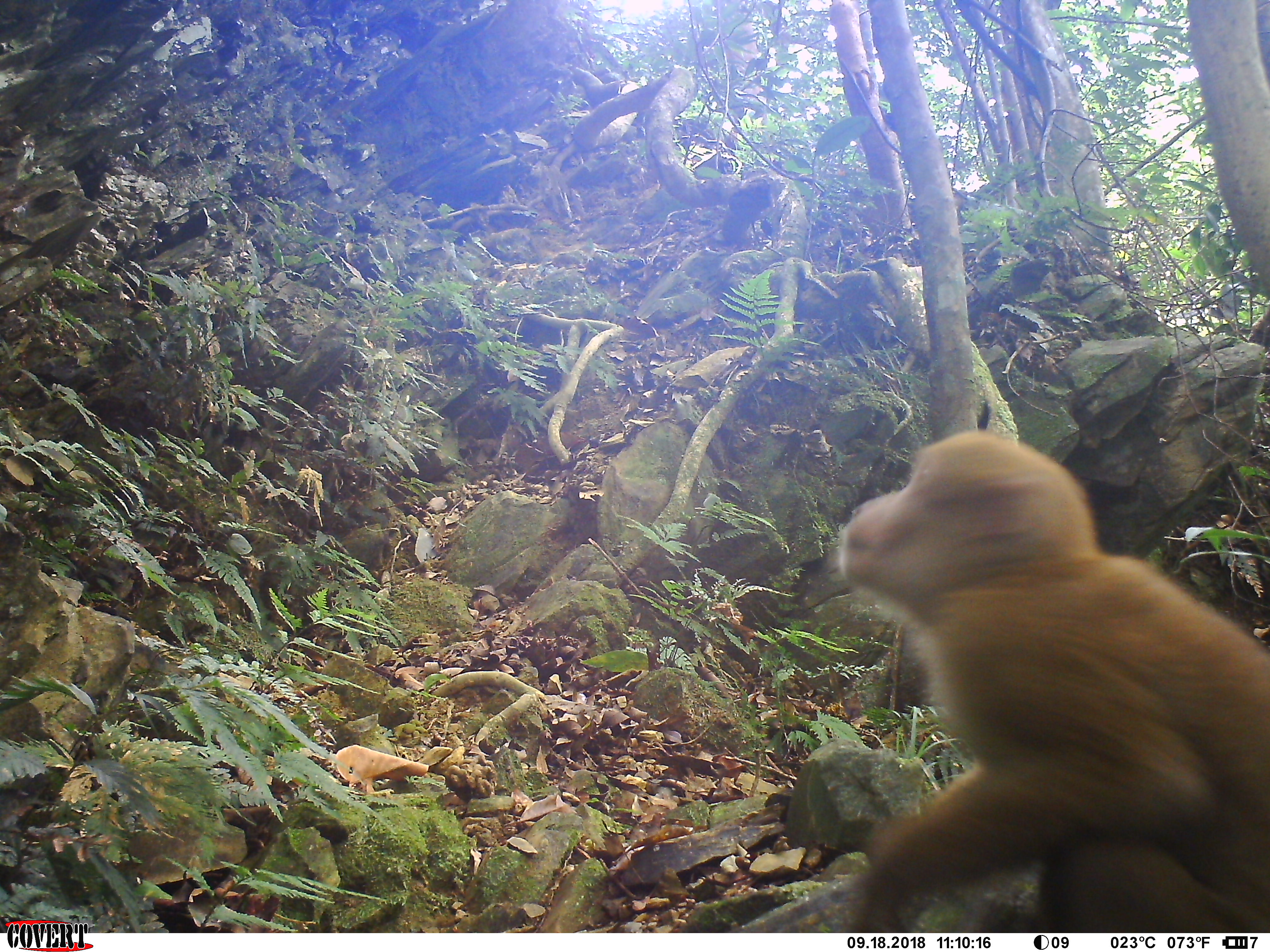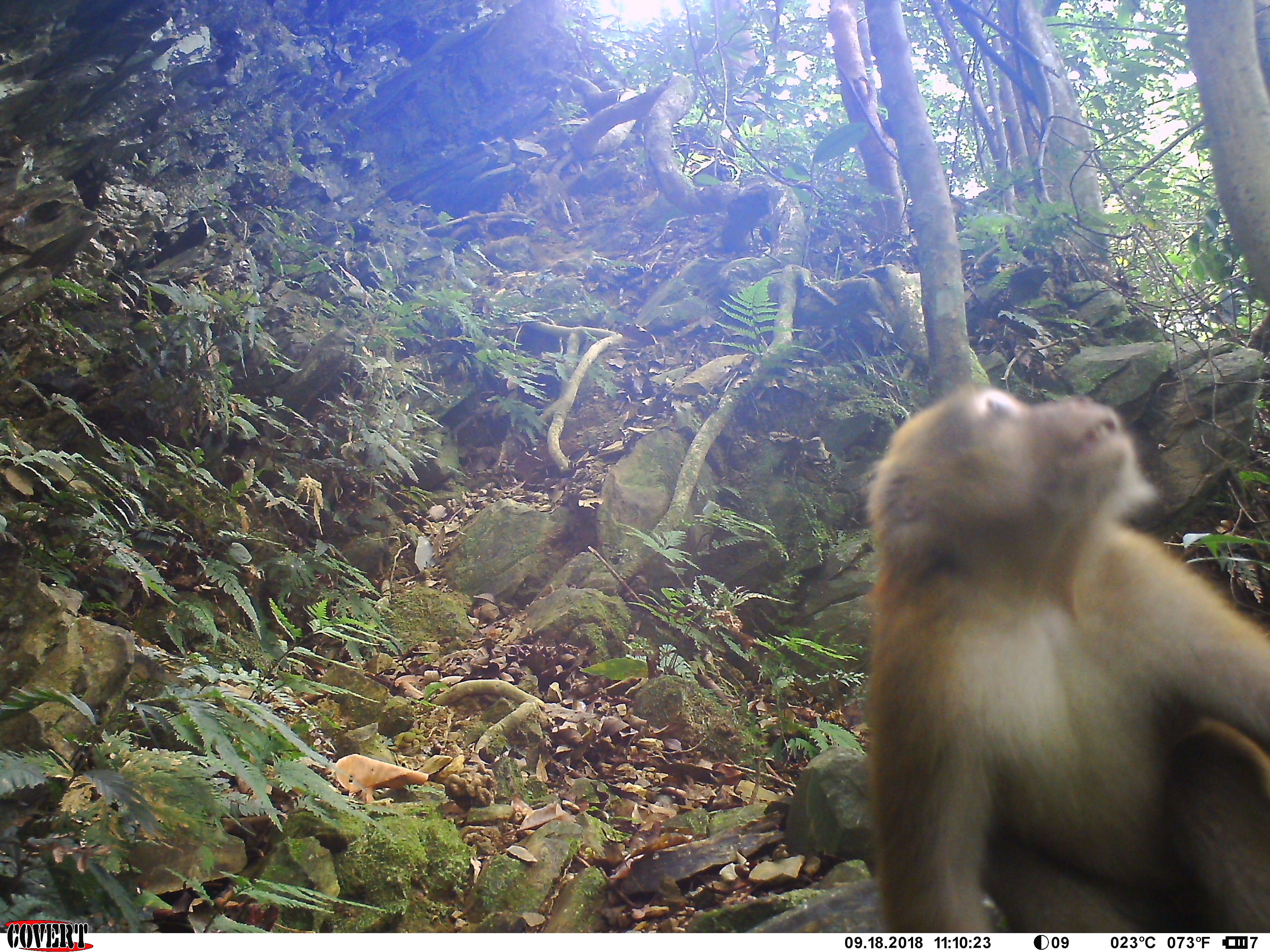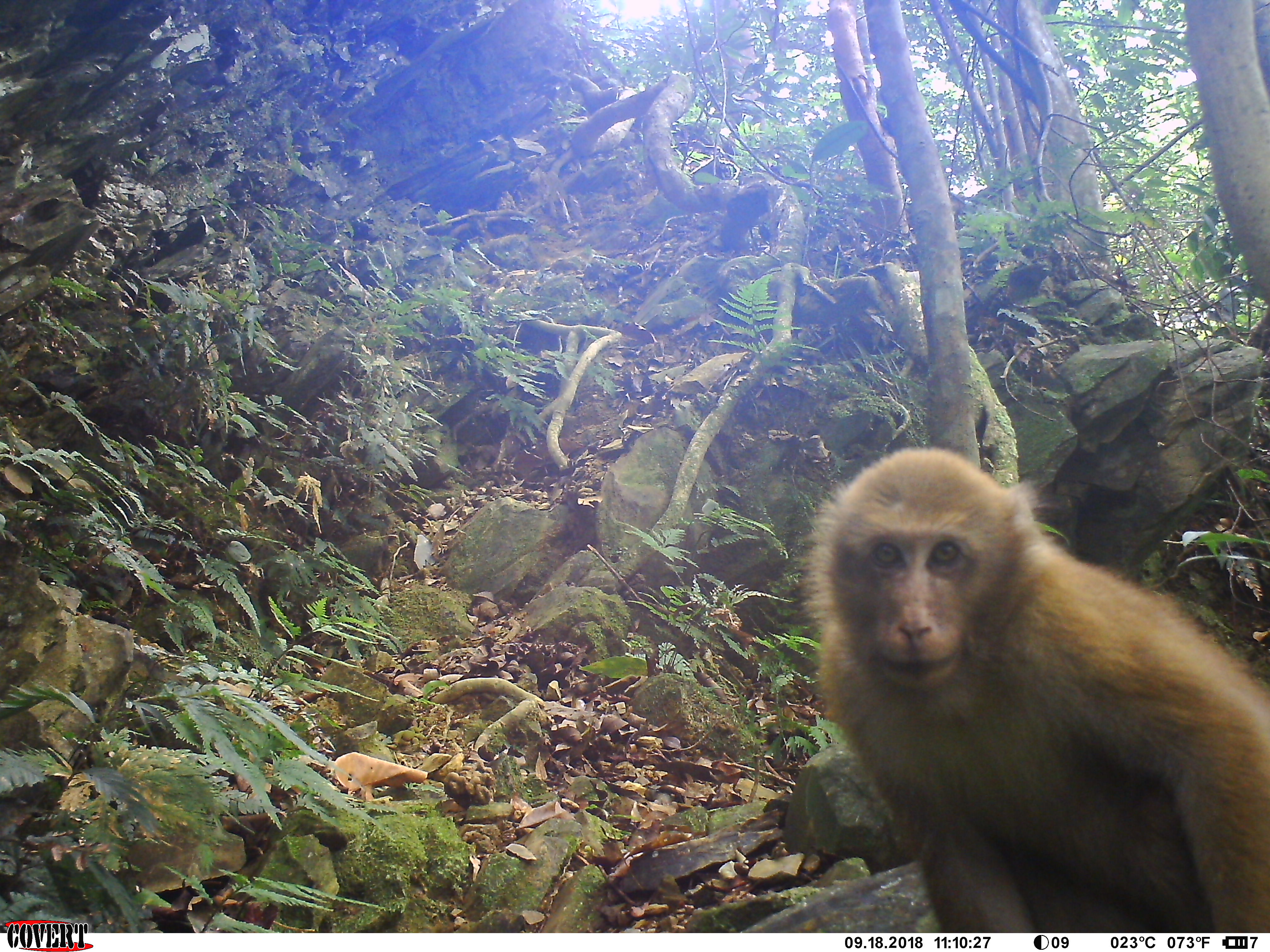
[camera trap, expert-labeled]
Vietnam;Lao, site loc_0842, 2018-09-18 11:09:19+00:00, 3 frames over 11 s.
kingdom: Animalia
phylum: Chordata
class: Mammalia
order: Primates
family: Cercopithecidae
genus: Macaca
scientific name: Macaca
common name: macaques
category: assam or rhesus macaque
Assam or rhesus macaque (macaques) (Macaca). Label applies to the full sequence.